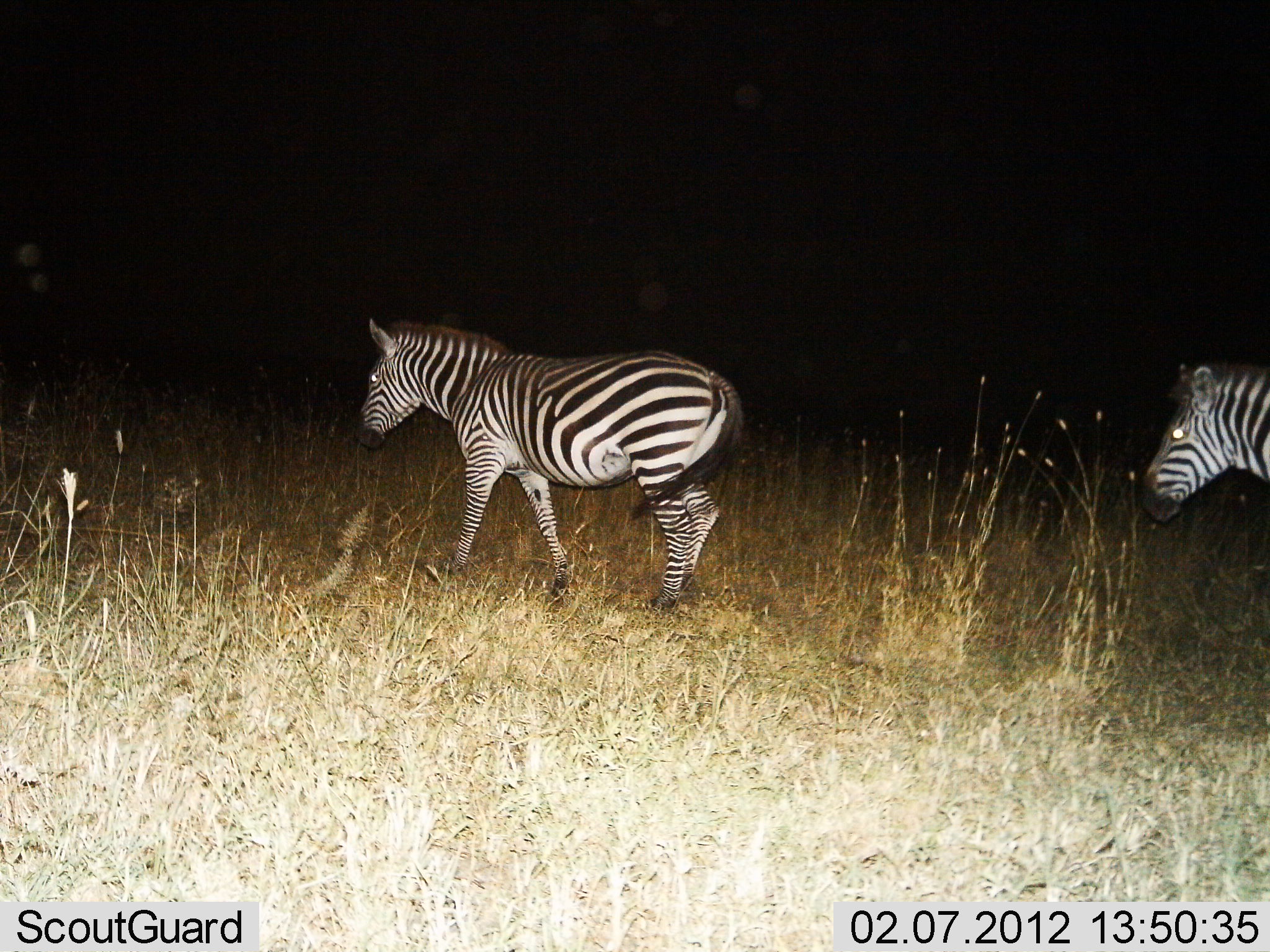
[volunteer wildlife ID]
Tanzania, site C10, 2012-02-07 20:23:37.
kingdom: Animalia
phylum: Chordata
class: Mammalia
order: Perissodactyla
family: Equidae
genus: Equus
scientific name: Equus quagga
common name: plains zebra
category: zebra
Zebra (plains zebra) (Equus quagga), count 2. Behavior (volunteer vote fractions): standing 6%, resting 0%, moving 97%, interacting 0%. Young present (vote fraction): 0%. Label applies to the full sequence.